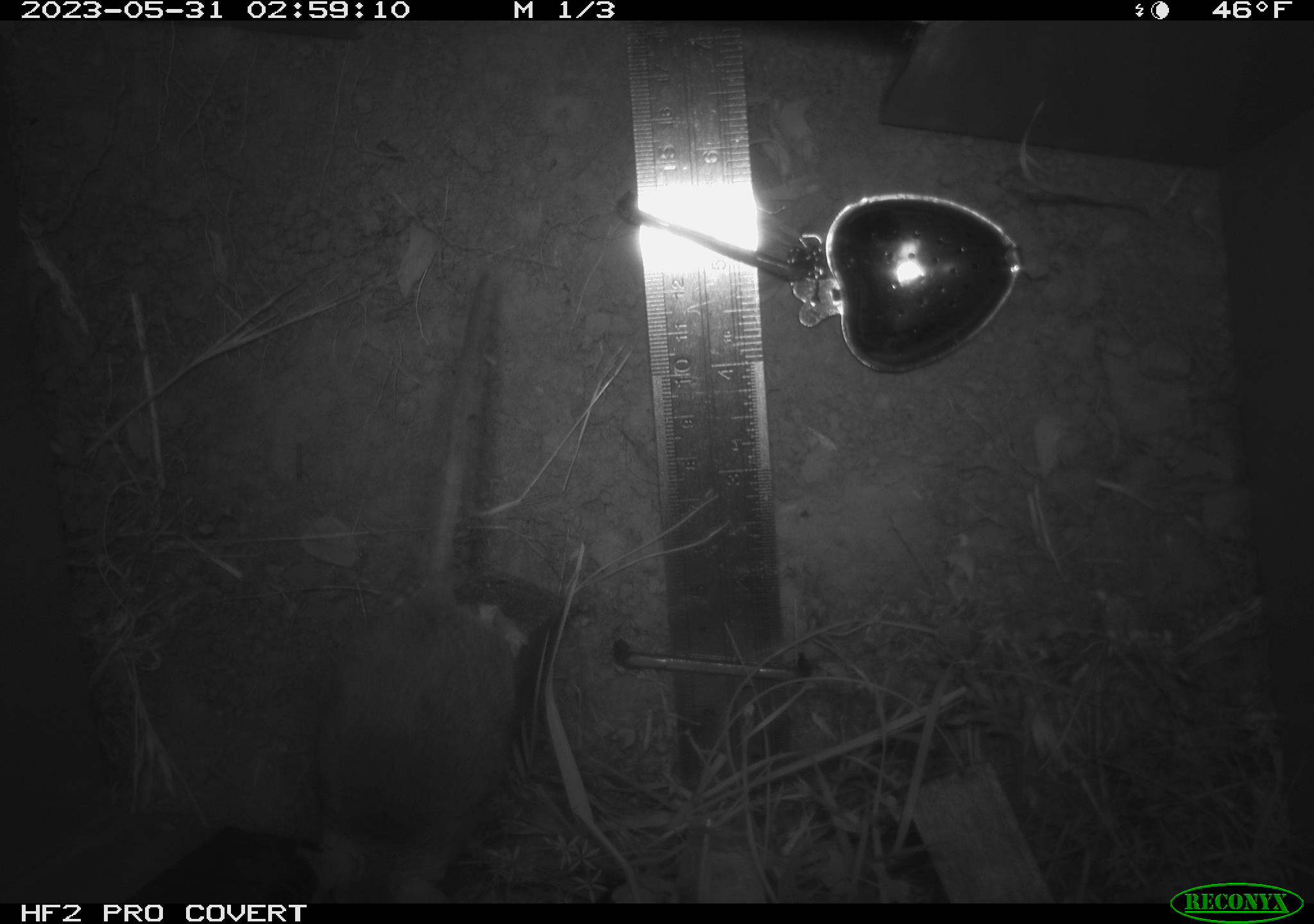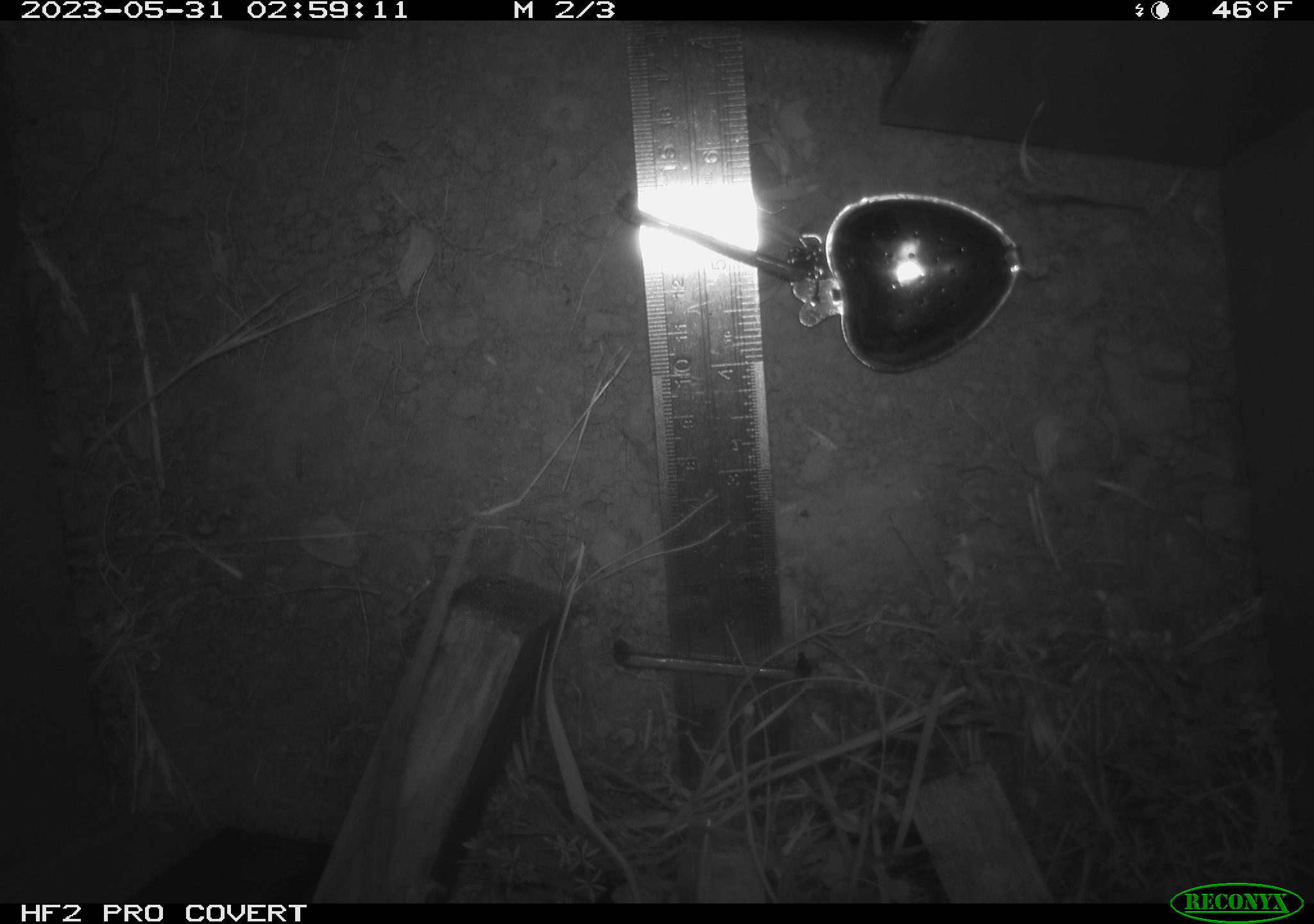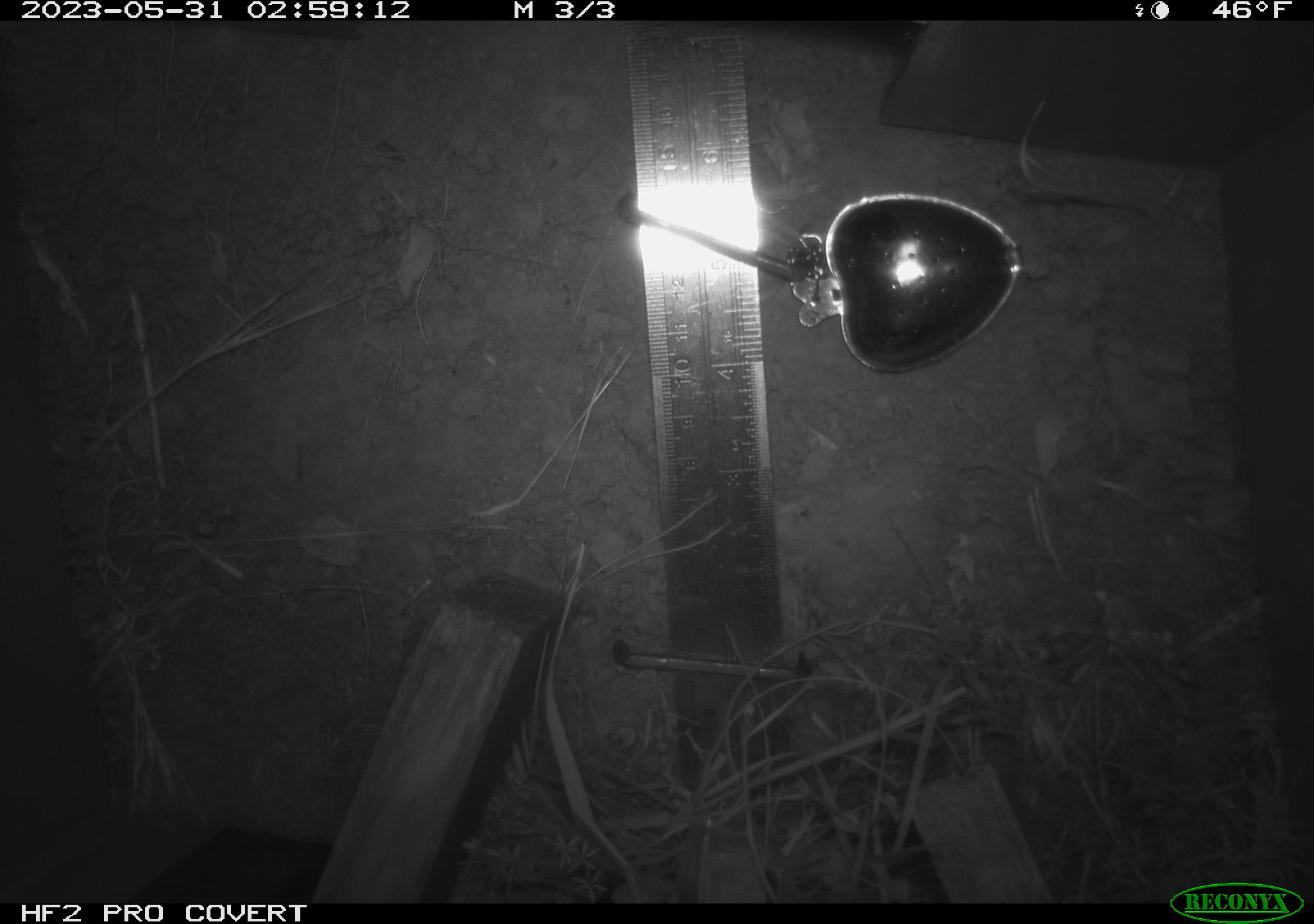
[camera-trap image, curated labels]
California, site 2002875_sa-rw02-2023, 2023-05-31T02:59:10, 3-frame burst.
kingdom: Animalia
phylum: Chordata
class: Mammalia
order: Rodentia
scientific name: Rodentia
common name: mouse species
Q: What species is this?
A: Mouse species (Rodentia).